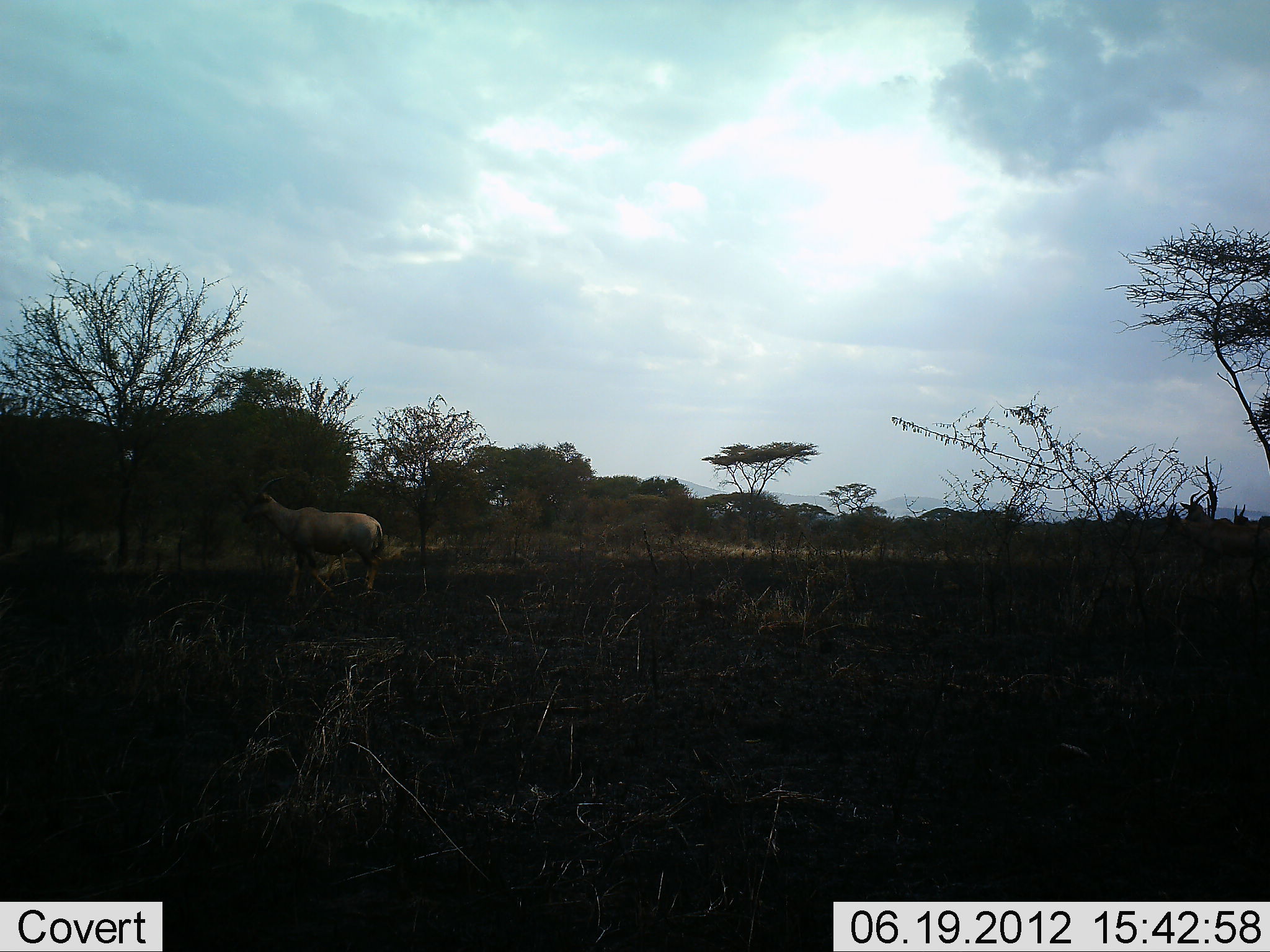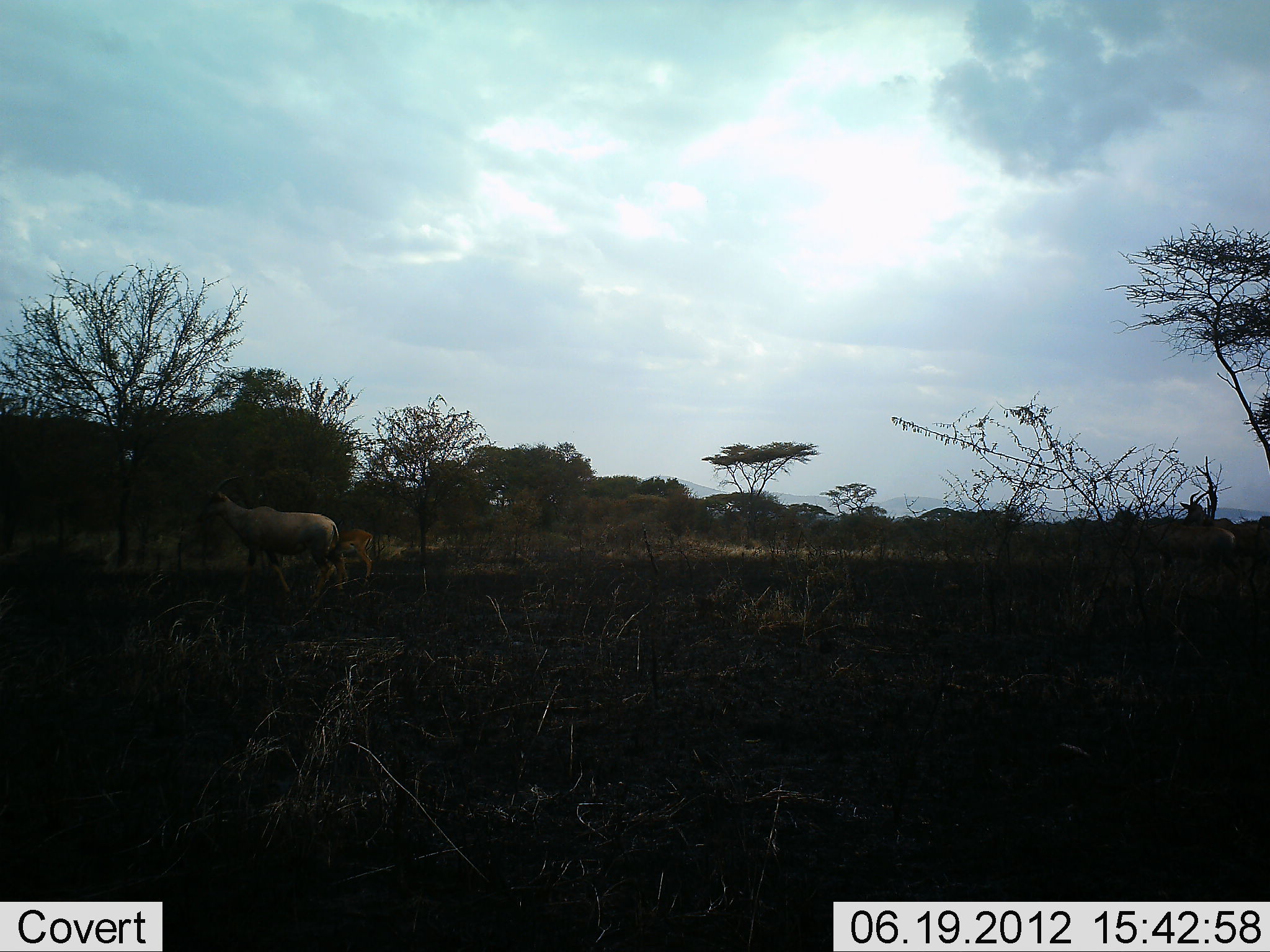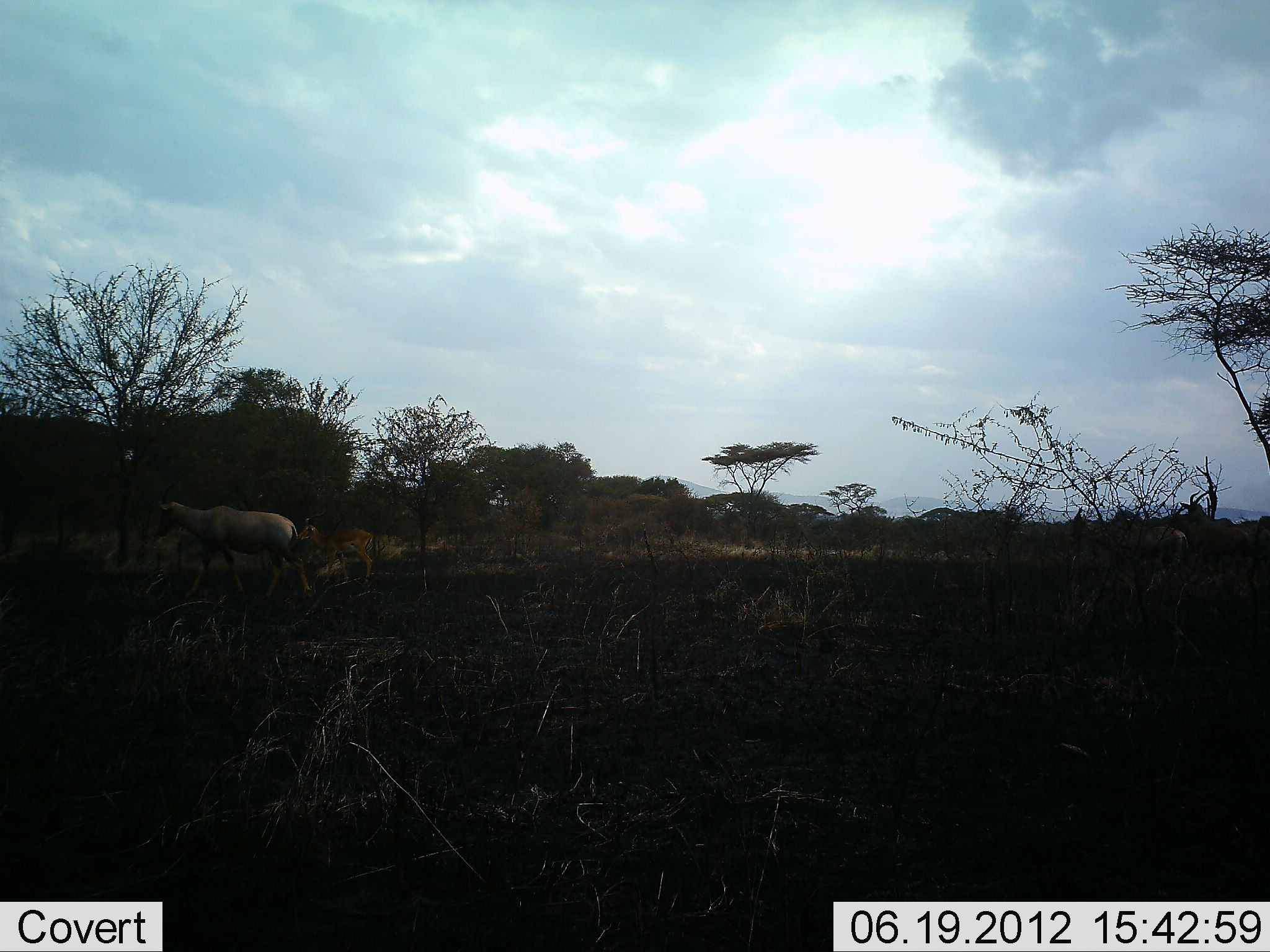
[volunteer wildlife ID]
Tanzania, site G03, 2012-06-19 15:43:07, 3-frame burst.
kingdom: Animalia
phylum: Chordata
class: Mammalia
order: Artiodactyla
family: Bovidae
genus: Damaliscus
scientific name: Damaliscus lunatus jimela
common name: topi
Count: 3.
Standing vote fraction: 27%.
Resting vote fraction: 0%.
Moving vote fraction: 100%.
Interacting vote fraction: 0%.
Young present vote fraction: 9%.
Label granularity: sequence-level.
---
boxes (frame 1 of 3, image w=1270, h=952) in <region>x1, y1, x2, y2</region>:
animal: <region>242, 475, 385, 606</region>; <region>297, 550, 349, 585</region>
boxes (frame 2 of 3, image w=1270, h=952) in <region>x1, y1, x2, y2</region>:
animal: <region>202, 475, 349, 605</region>; <region>325, 528, 374, 589</region>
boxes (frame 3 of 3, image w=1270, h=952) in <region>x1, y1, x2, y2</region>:
animal: <region>155, 481, 316, 601</region>; <region>295, 512, 376, 591</region>